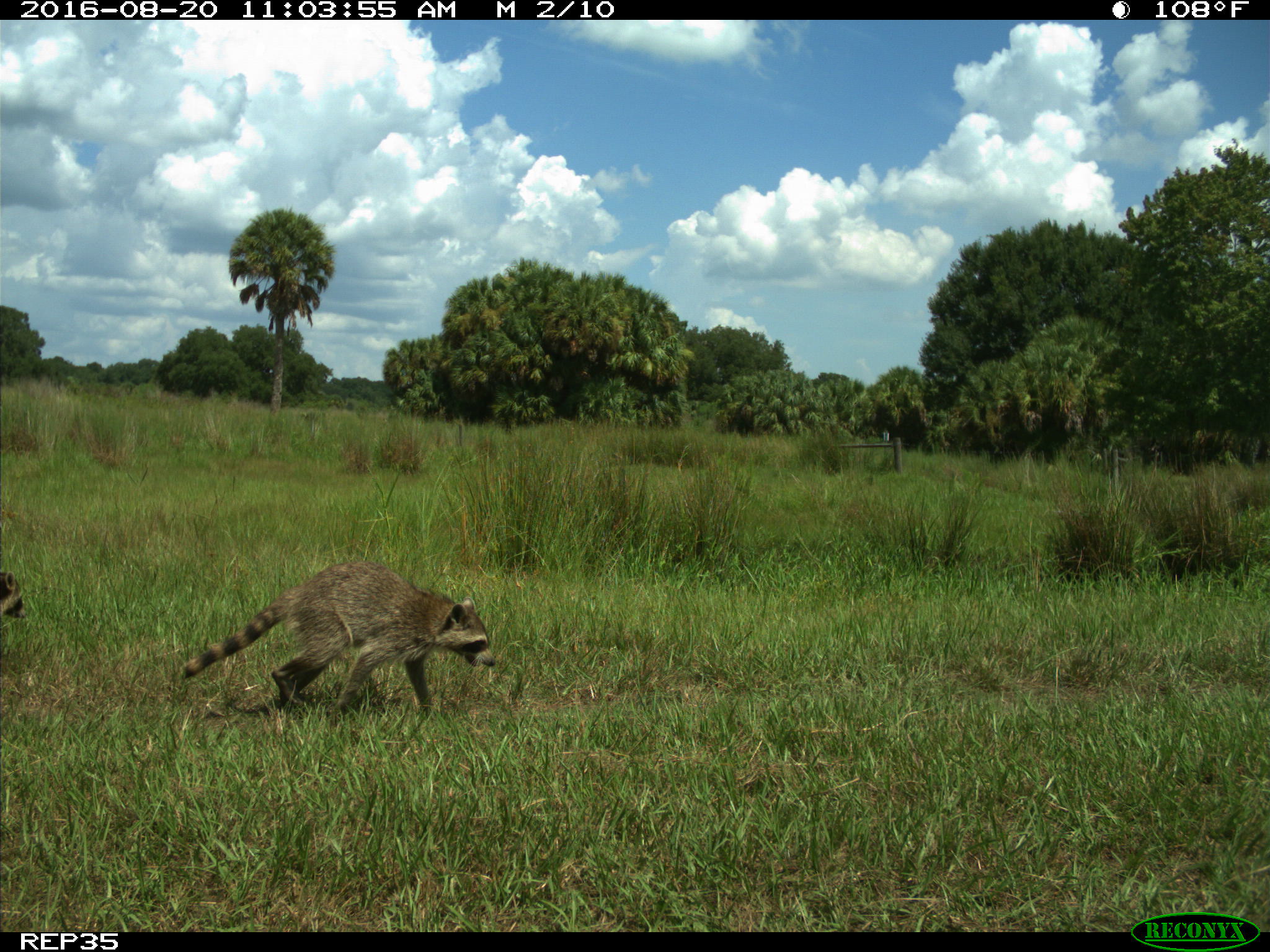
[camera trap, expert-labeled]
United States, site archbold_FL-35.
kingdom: Animalia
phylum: Chordata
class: Mammalia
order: Carnivora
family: Procyonidae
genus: Procyon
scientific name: Procyon lotor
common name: common raccoon